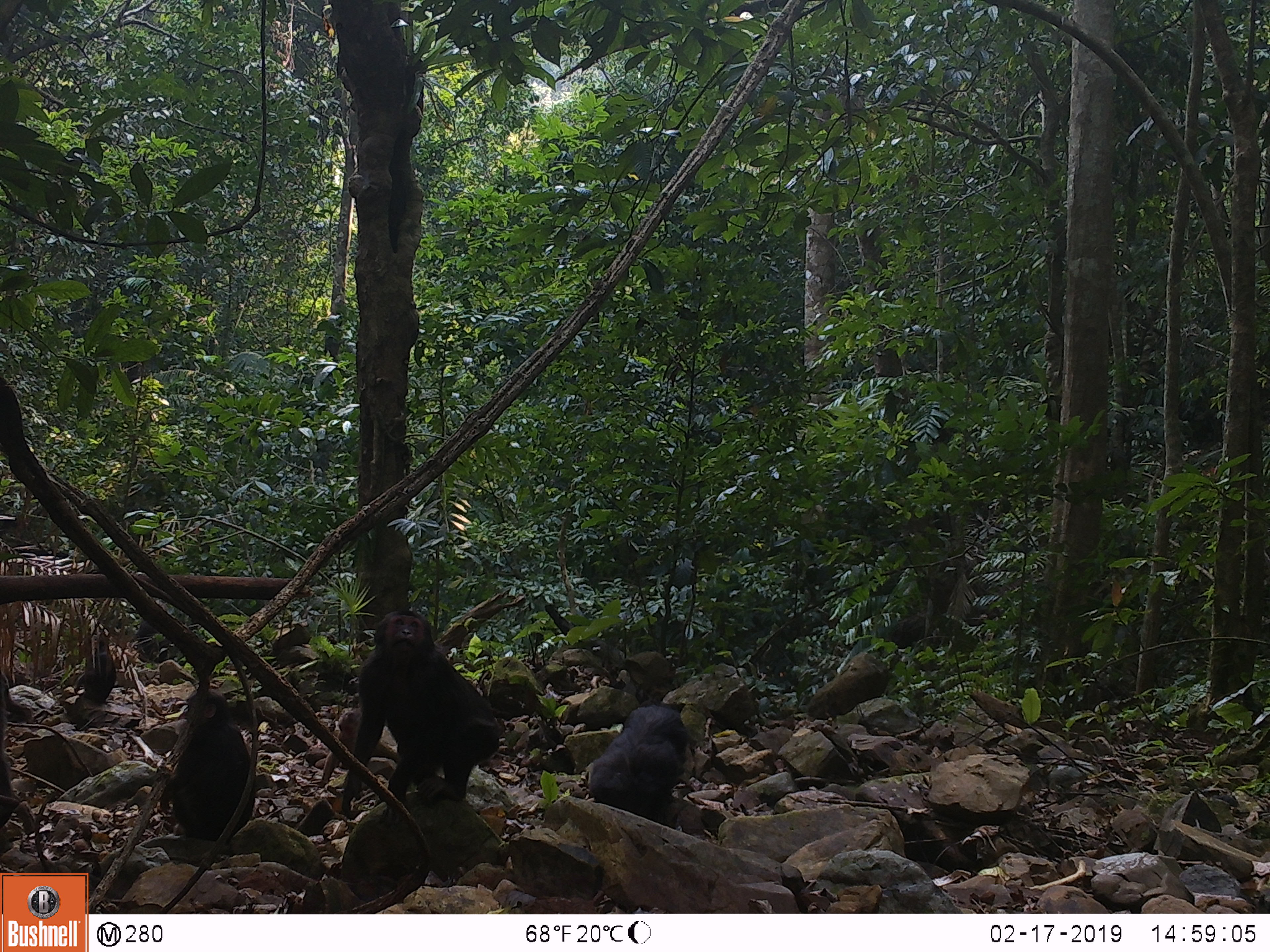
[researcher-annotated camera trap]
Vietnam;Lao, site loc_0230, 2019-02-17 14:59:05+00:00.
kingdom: Animalia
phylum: Chordata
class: Mammalia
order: Primates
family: Cercopithecidae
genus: Macaca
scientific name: Macaca arctoides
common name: stump-tailed macaque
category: stump tailed macaque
Stump tailed macaque (stump-tailed macaque) (Macaca arctoides). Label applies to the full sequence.